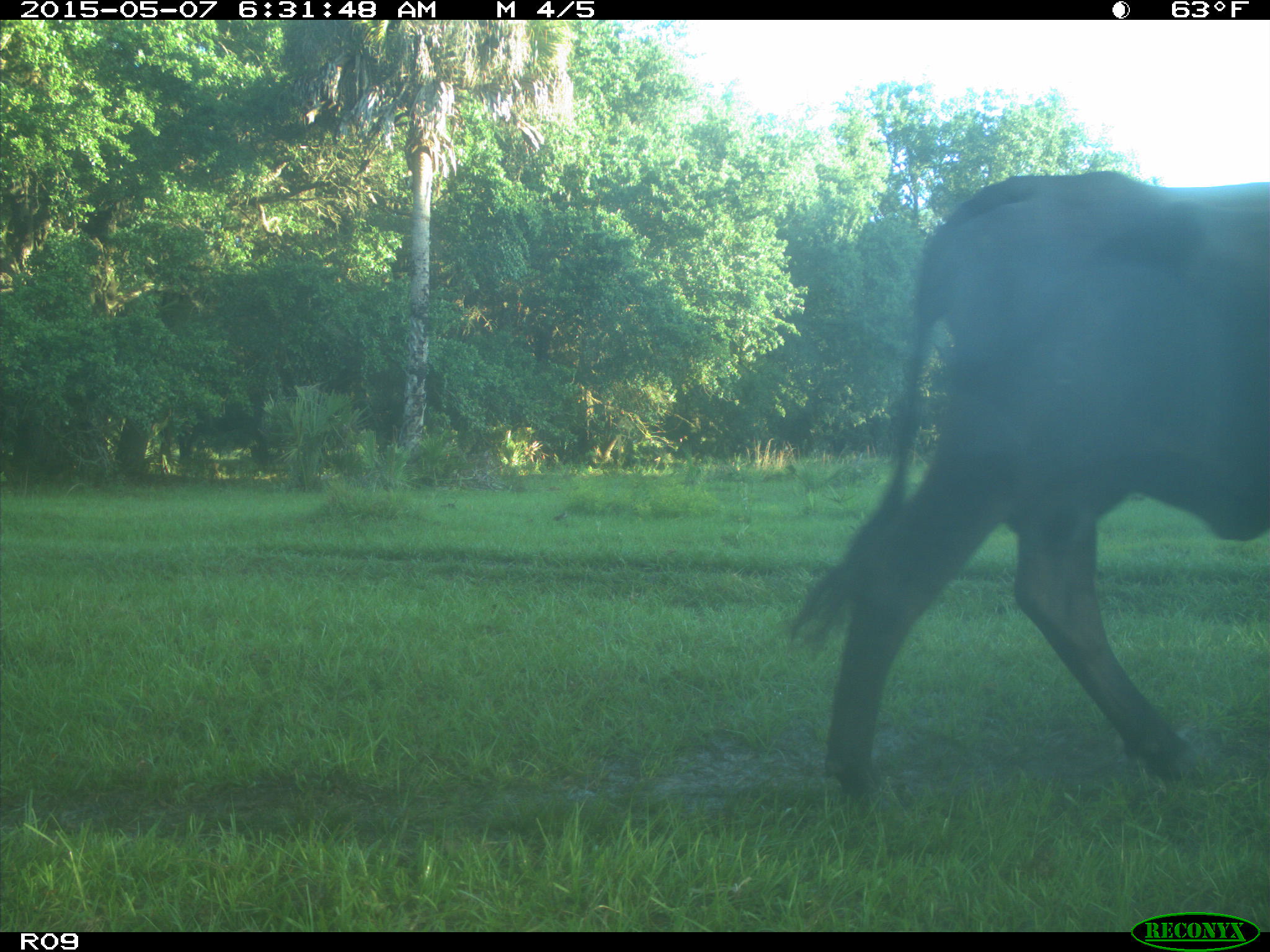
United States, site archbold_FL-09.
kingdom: Animalia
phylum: Chordata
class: Mammalia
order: Artiodactyla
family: Bovidae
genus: Bos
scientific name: Bos taurus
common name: domestic cow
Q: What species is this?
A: Bos taurus (domestic cow).